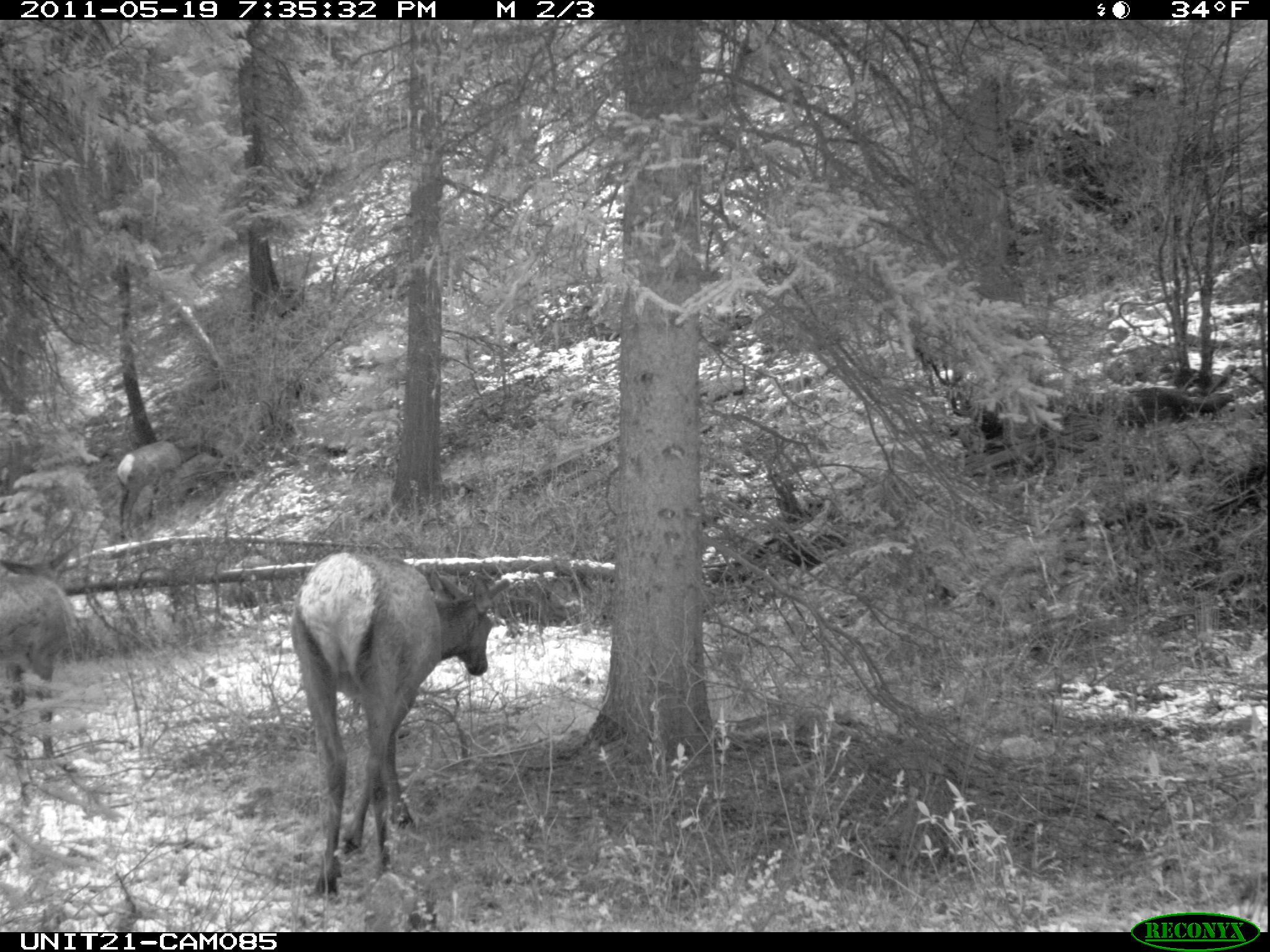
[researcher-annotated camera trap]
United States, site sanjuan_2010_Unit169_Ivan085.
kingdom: Animalia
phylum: Chordata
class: Mammalia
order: Artiodactyla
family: Cervidae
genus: Cervus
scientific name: Cervus elaphus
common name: red deer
Cervus elaphus (red deer).